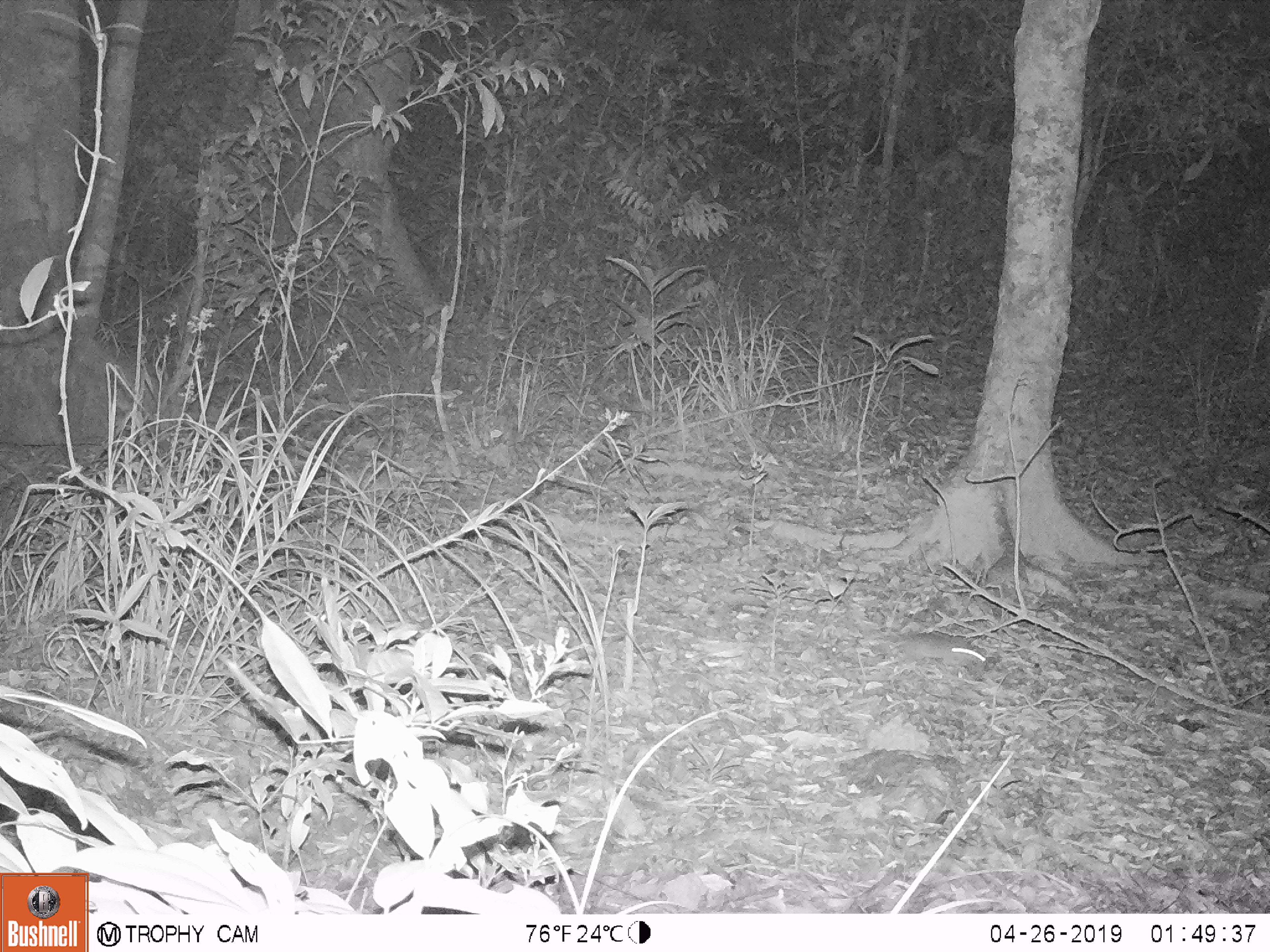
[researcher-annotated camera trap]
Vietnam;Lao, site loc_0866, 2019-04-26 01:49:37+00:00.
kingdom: Animalia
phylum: Chordata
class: Mammalia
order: Rodentia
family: Muridae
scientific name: Muridae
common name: old-world mice and rats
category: unidentified murid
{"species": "unidentified murid (old-world mice and rats) (Muridae)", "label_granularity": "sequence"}